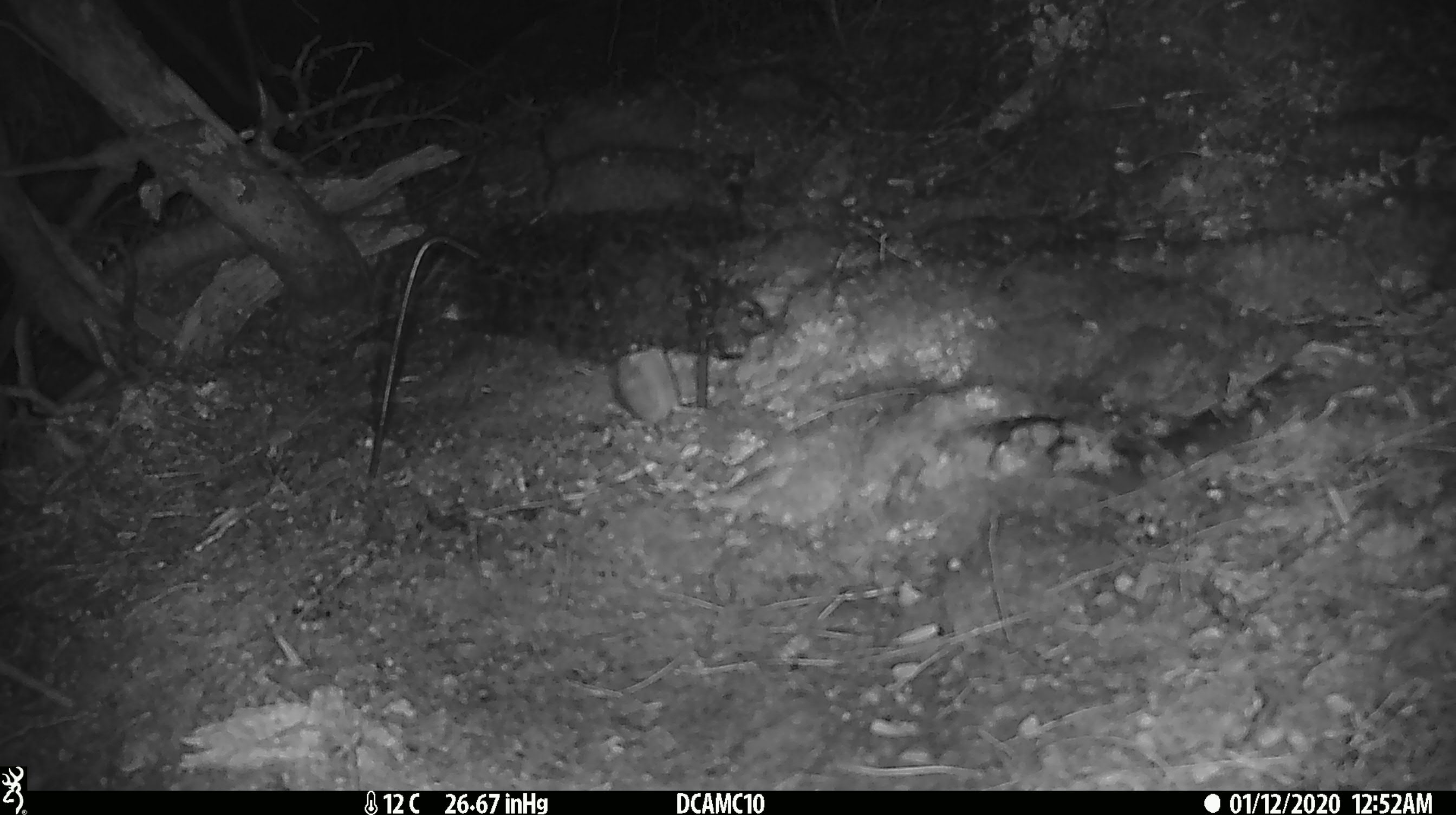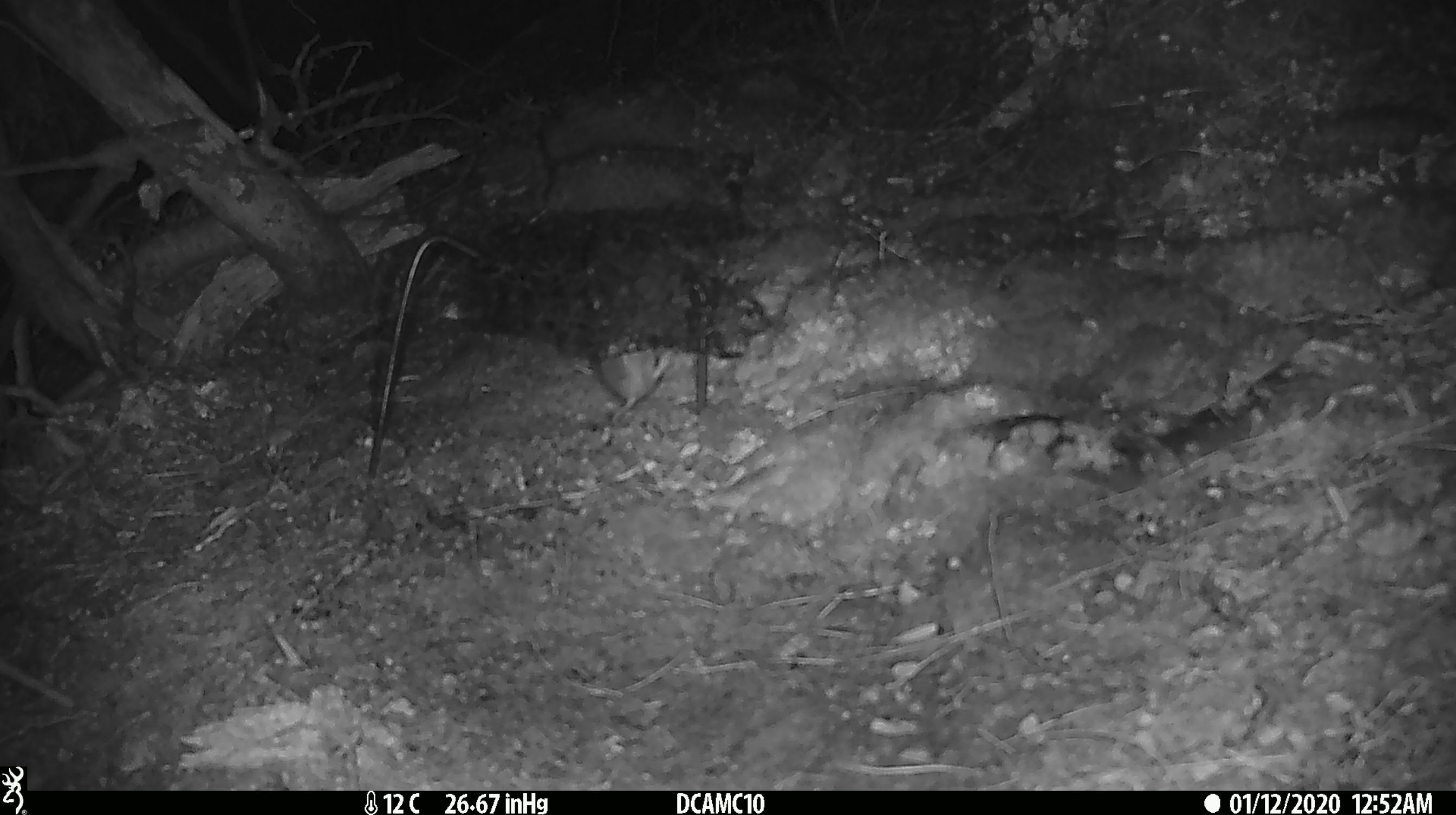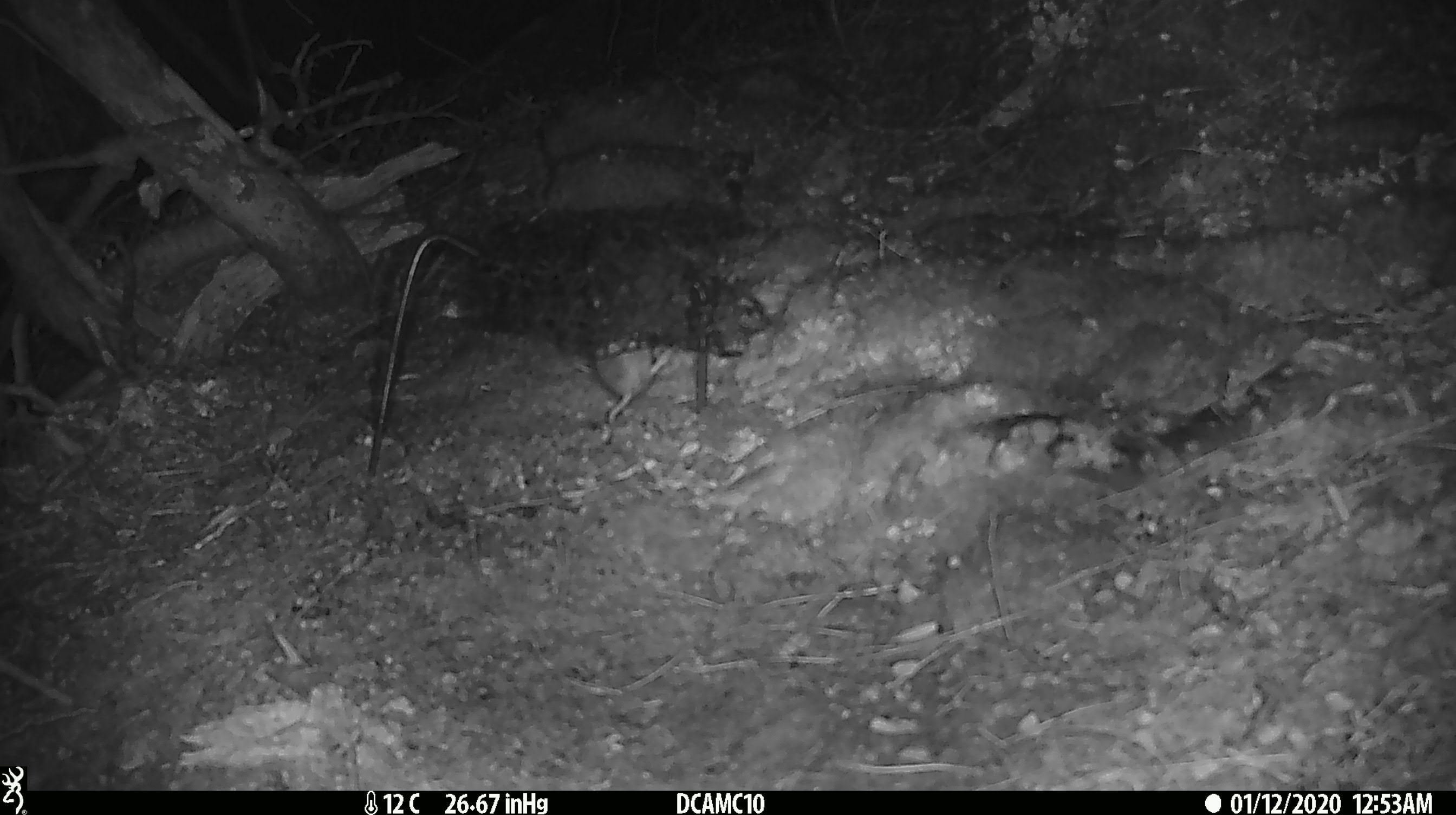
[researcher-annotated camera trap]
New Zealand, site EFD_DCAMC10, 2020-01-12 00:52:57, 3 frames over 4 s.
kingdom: Animalia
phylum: Chordata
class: Mammalia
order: Rodentia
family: Muridae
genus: Mus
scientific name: Mus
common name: mouse